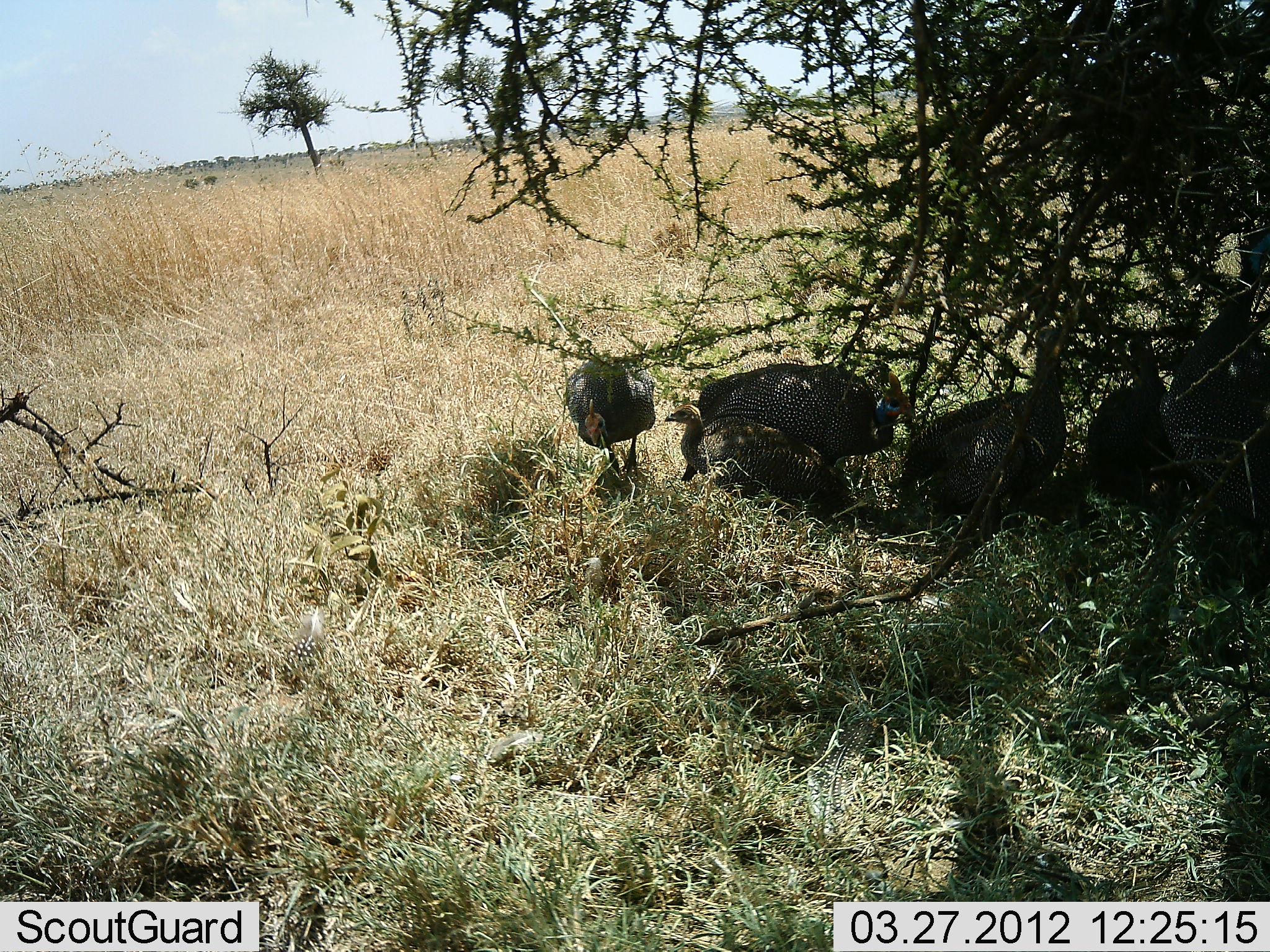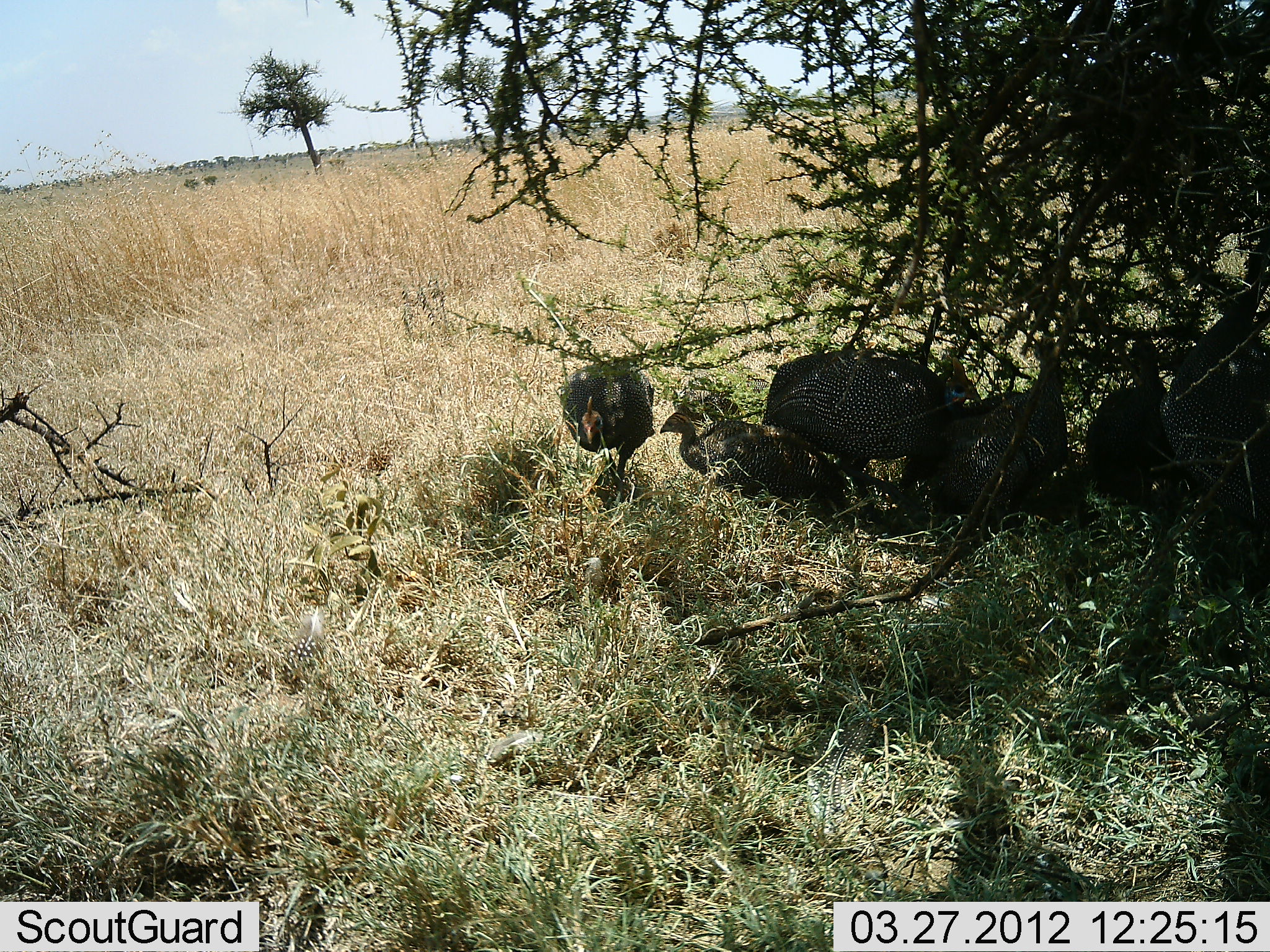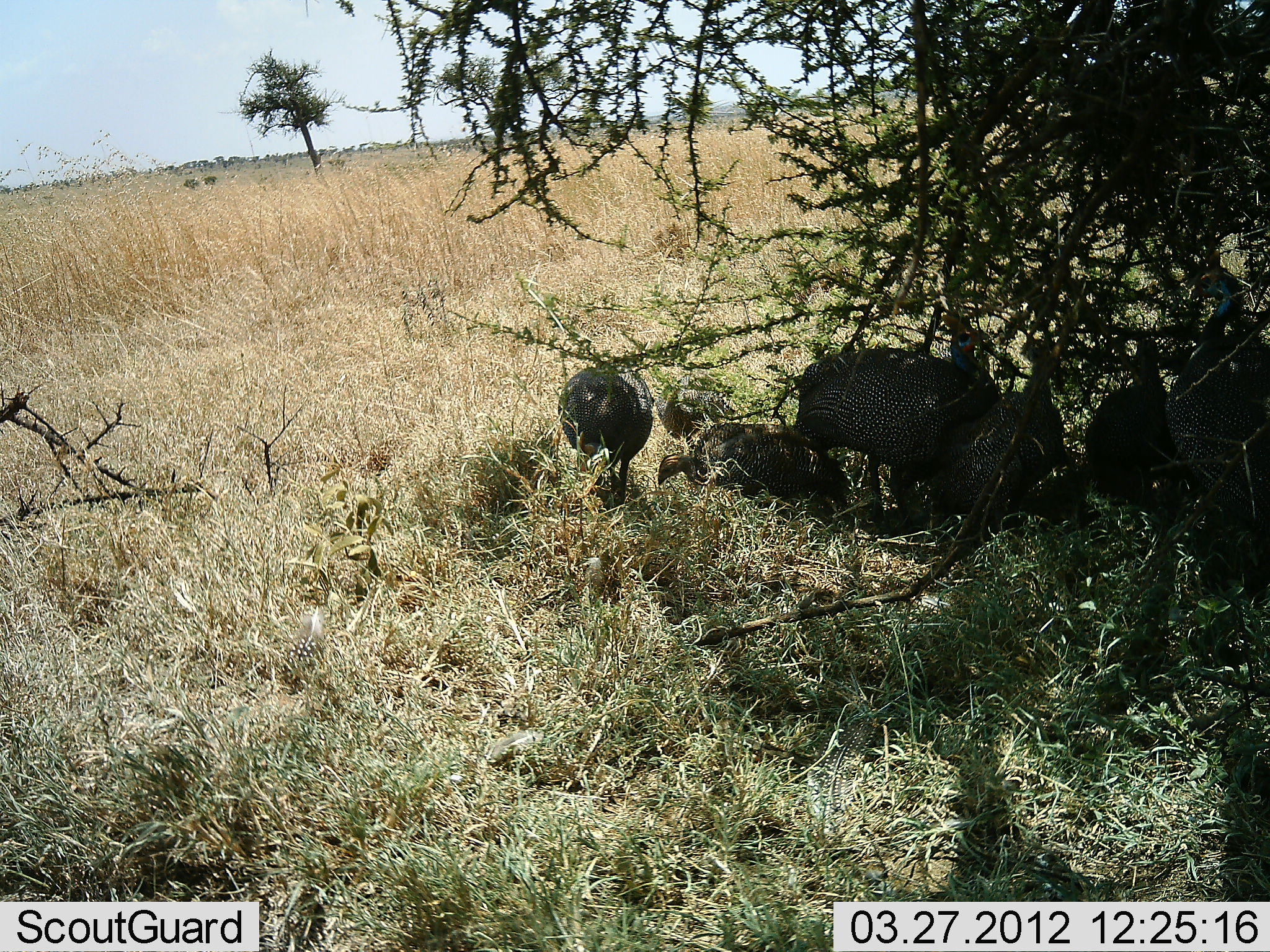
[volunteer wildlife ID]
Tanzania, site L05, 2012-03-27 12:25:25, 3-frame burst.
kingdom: Animalia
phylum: Chordata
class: Aves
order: Galliformes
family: Numididae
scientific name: Numididae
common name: guinea fowl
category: guineafowl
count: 6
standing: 47%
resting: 53%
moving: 29%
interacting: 6%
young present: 6%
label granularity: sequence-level